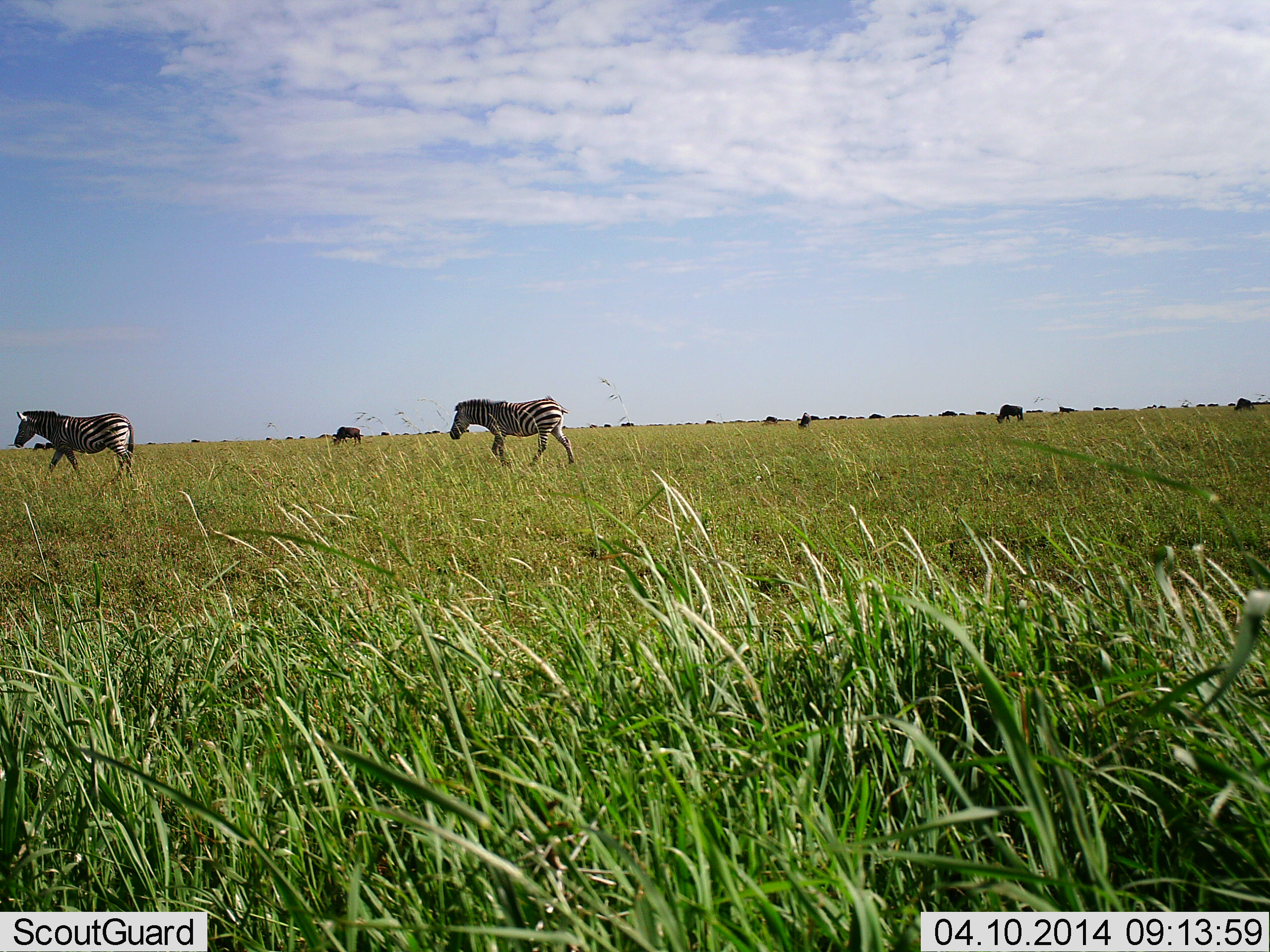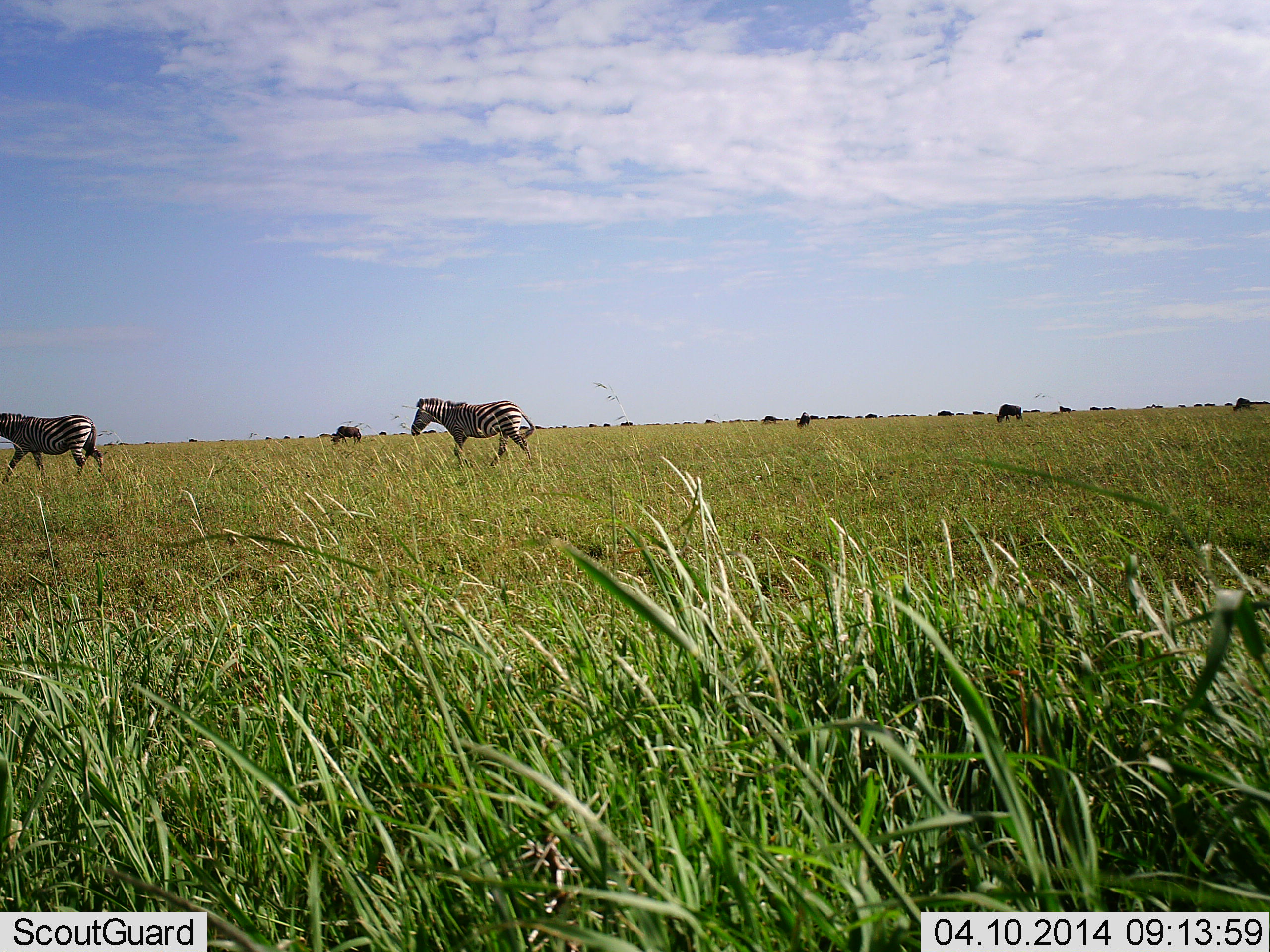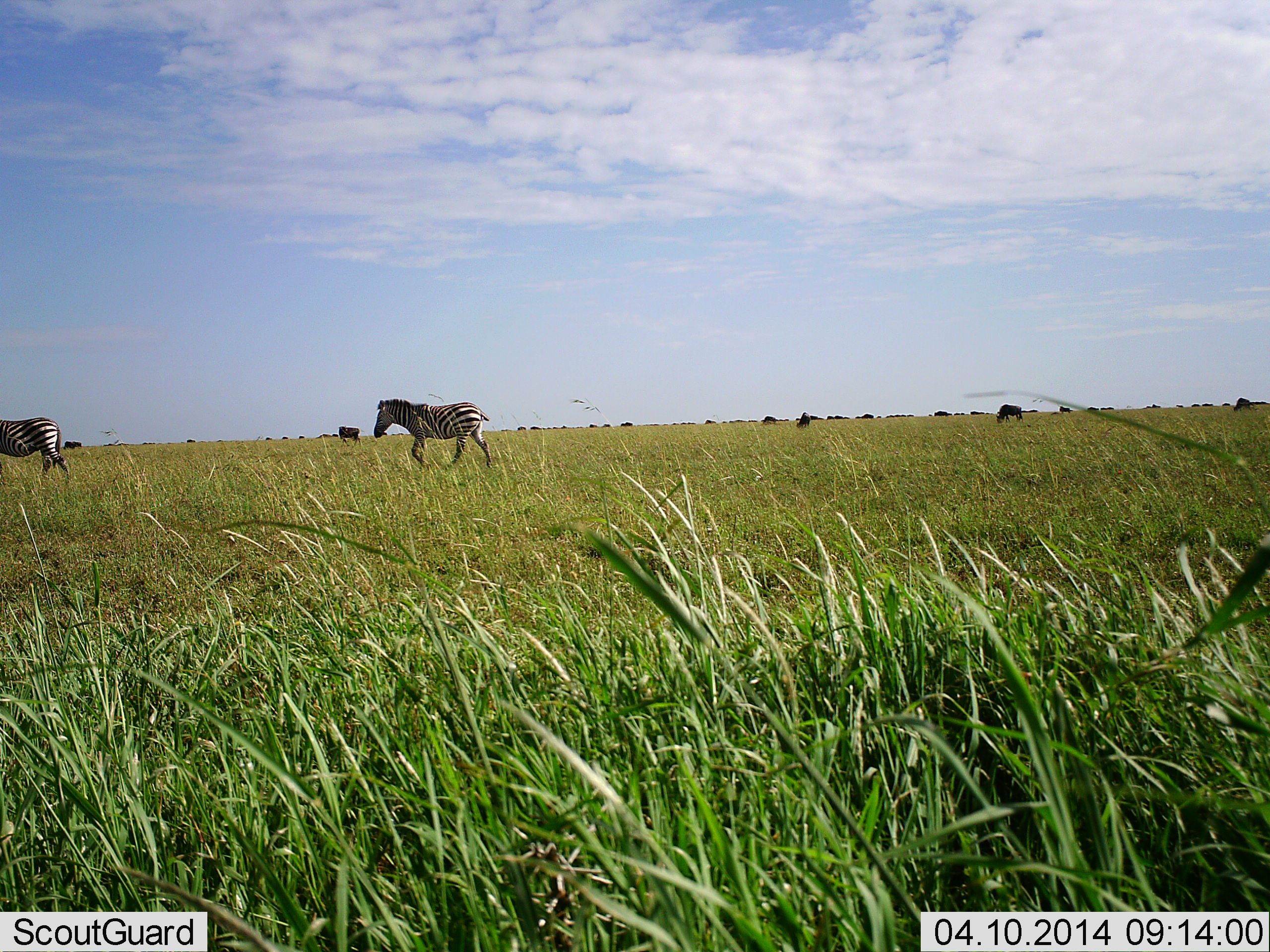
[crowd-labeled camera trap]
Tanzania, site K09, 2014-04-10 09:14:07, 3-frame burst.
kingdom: Animalia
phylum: Chordata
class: Mammalia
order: Artiodactyla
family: Bovidae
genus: Connochaetes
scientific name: Connochaetes taurinus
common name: blue wildebeest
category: wildebeest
Wildebeest (blue wildebeest) (Connochaetes taurinus), count 11-50. Behavior (volunteer vote fractions): standing 20%, resting 0%, moving 30%, interacting 0%. Young present (vote fraction): 0%. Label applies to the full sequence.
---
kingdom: Animalia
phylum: Chordata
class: Mammalia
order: Perissodactyla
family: Equidae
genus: Equus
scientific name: Equus quagga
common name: plains zebra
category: zebra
Zebra (plains zebra) (Equus quagga), count 2. Behavior (volunteer vote fractions): standing 0%, resting 0%, moving 92%, interacting 0%. Young present (vote fraction): 0%. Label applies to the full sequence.